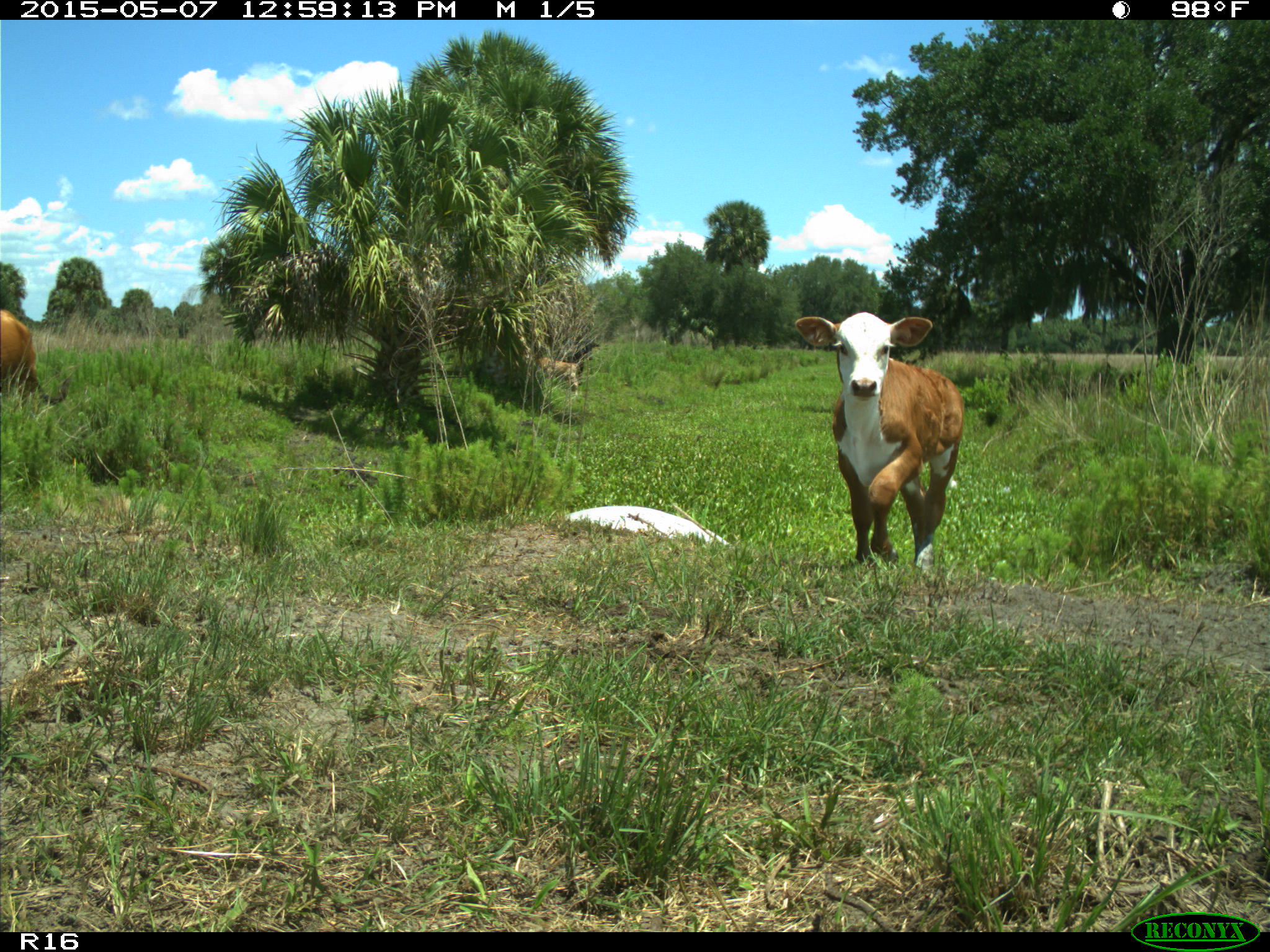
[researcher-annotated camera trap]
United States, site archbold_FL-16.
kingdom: Animalia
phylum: Chordata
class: Mammalia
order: Artiodactyla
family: Bovidae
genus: Bos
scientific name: Bos taurus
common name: domestic cow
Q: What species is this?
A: Bos taurus (domestic cow).